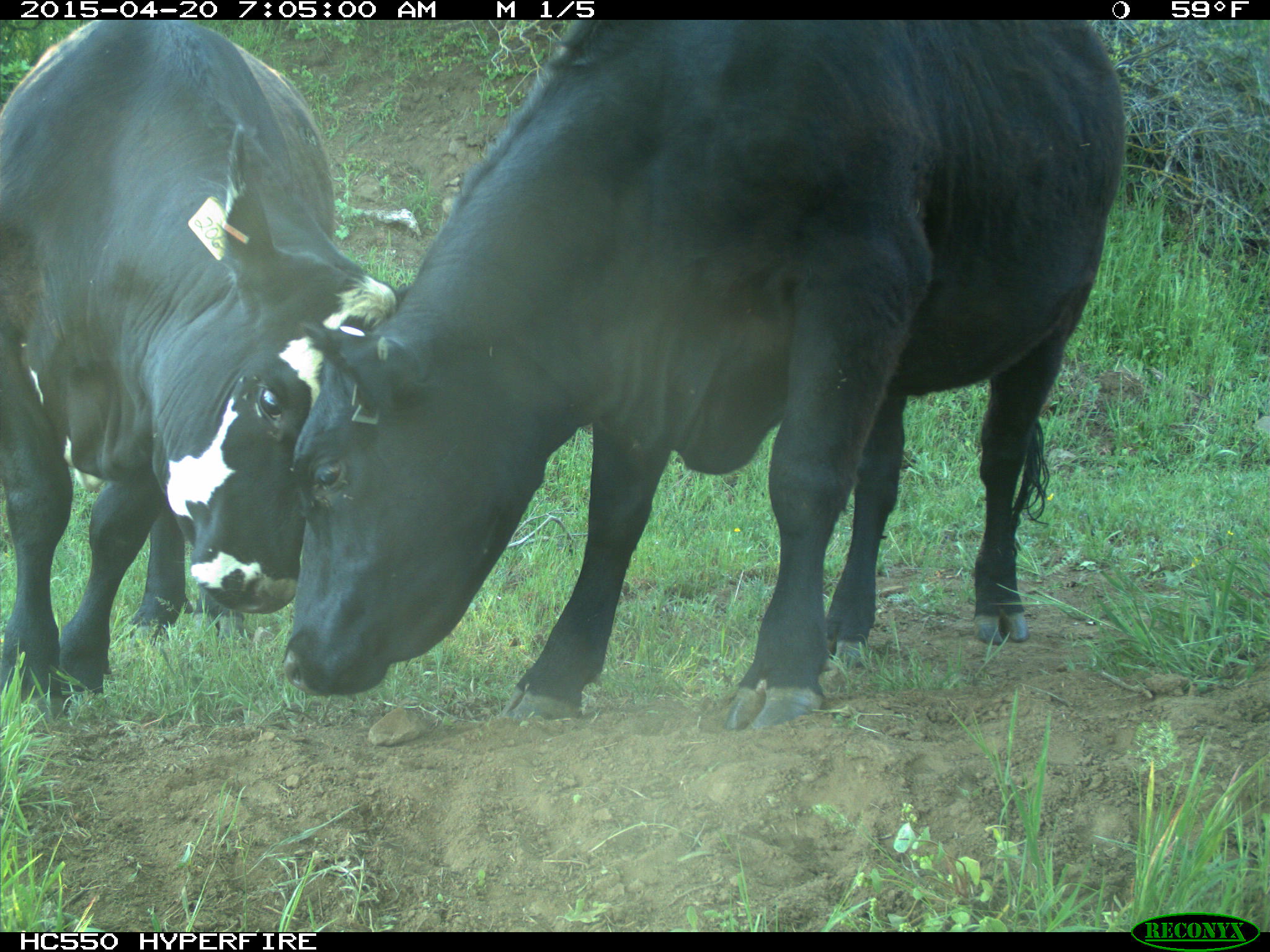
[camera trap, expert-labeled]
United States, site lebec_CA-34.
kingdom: Animalia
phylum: Chordata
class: Mammalia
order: Artiodactyla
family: Bovidae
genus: Bos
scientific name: Bos taurus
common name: domestic cow